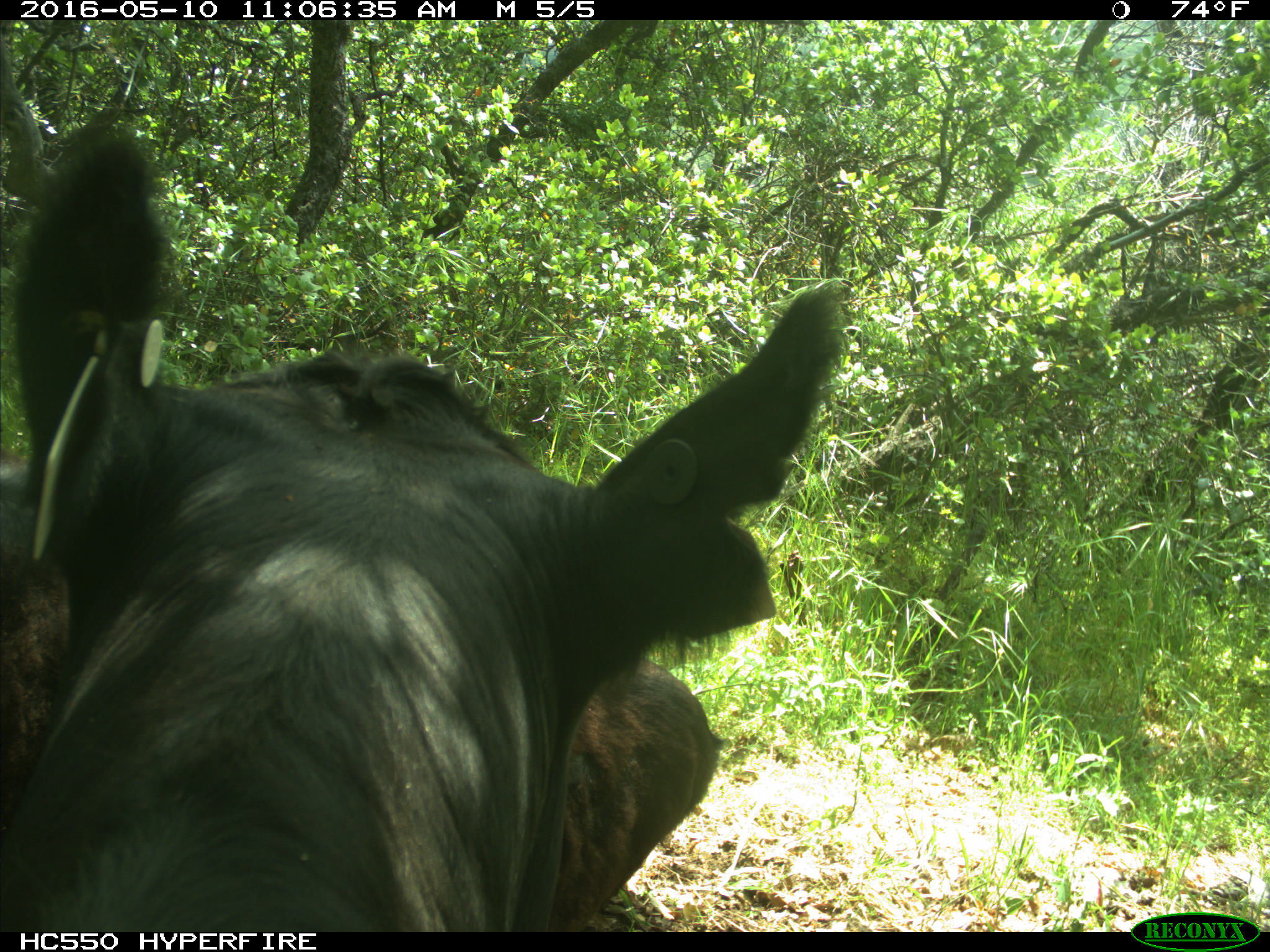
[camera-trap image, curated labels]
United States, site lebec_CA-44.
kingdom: Animalia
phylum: Chordata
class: Mammalia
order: Artiodactyla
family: Bovidae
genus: Bos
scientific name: Bos taurus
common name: domestic cow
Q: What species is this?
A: Bos taurus (domestic cow).